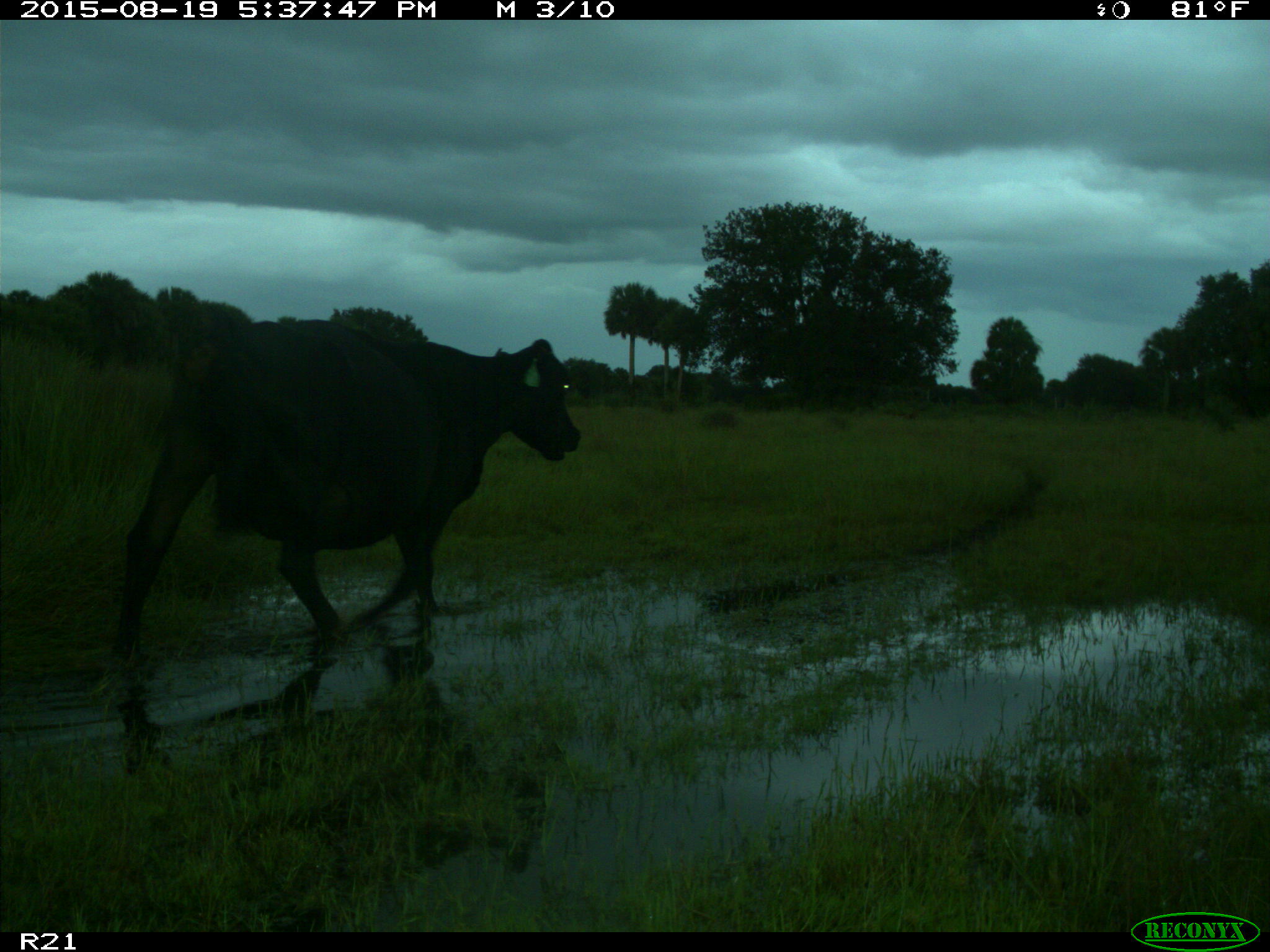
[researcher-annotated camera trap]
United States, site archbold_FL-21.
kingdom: Animalia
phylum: Chordata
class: Mammalia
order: Artiodactyla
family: Bovidae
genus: Bos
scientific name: Bos taurus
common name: domestic cow